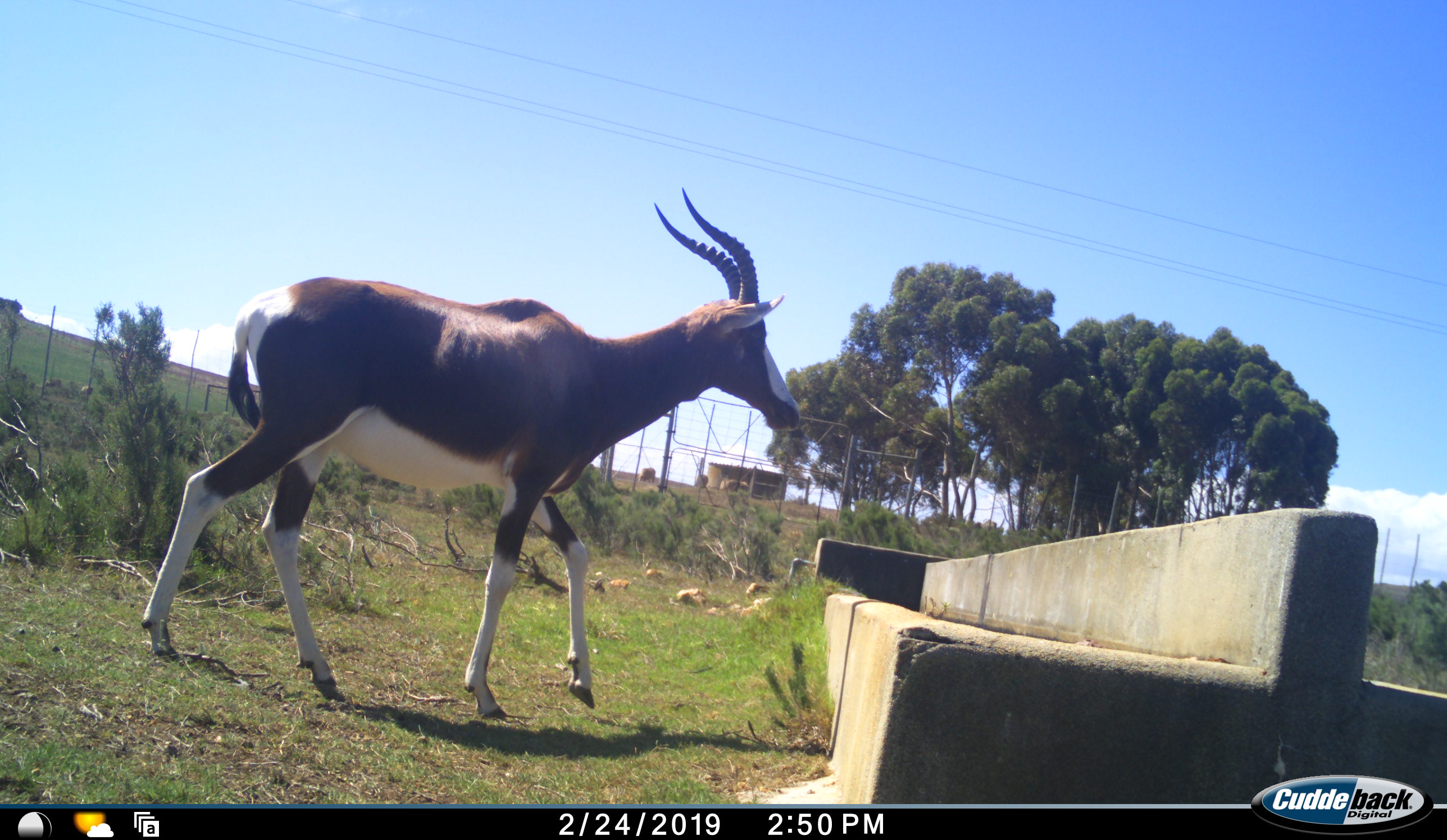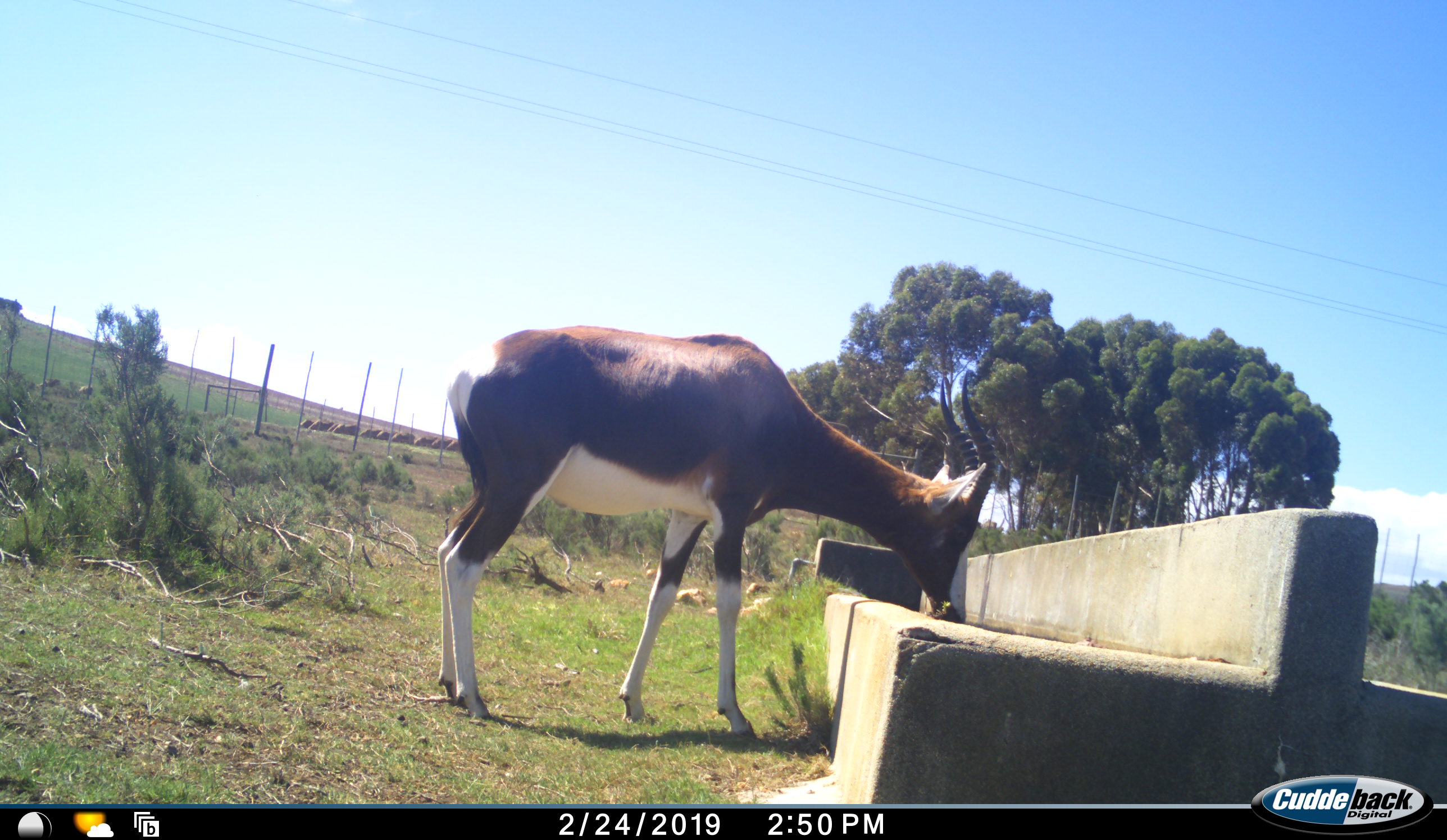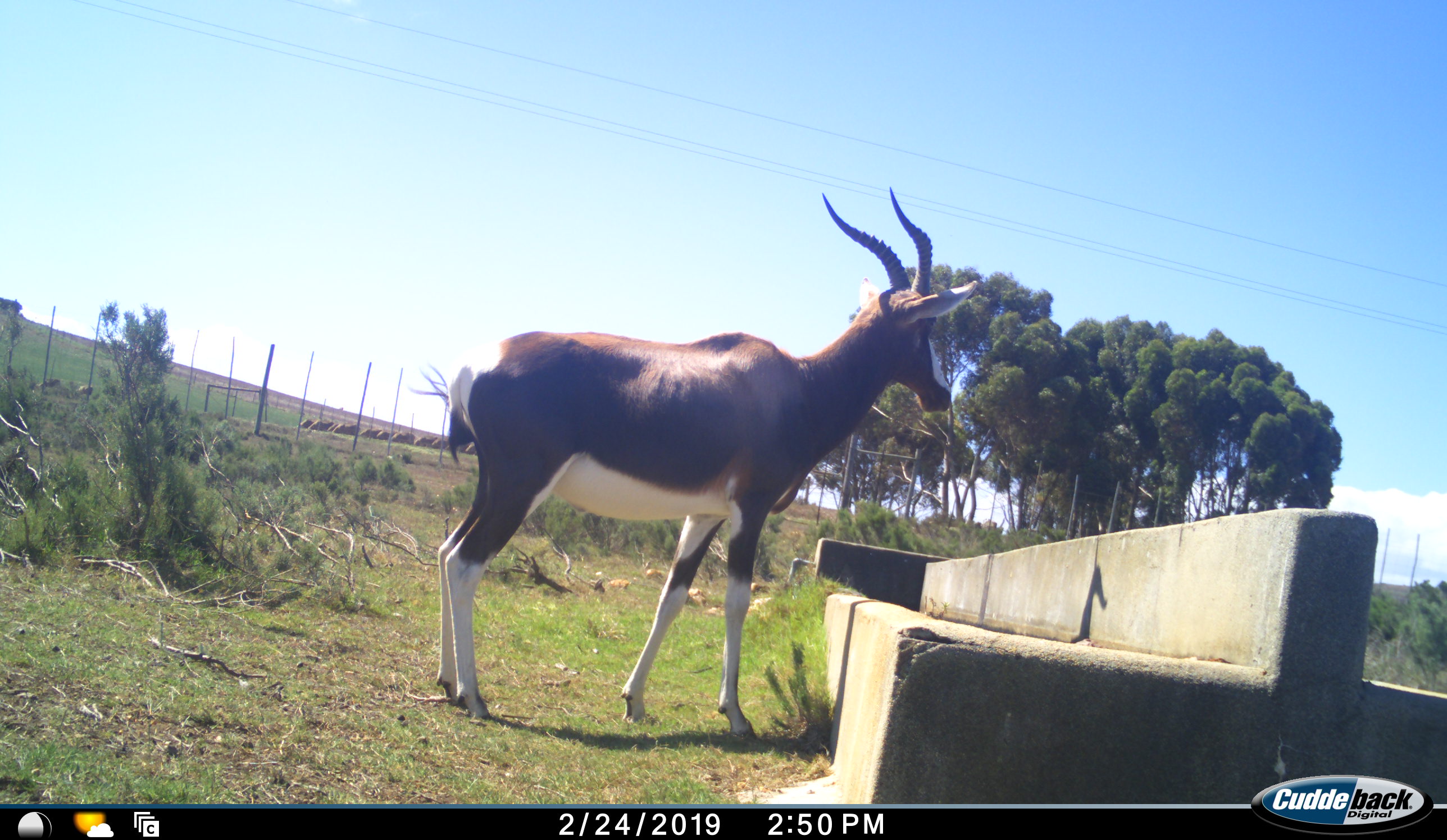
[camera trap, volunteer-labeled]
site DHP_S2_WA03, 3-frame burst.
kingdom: Animalia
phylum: Chordata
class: Mammalia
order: Artiodactyla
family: Bovidae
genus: Damaliscus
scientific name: Damaliscus pygargus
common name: bontebok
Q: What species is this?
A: Bontebok (Damaliscus pygargus).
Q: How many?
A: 1.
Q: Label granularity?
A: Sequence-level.